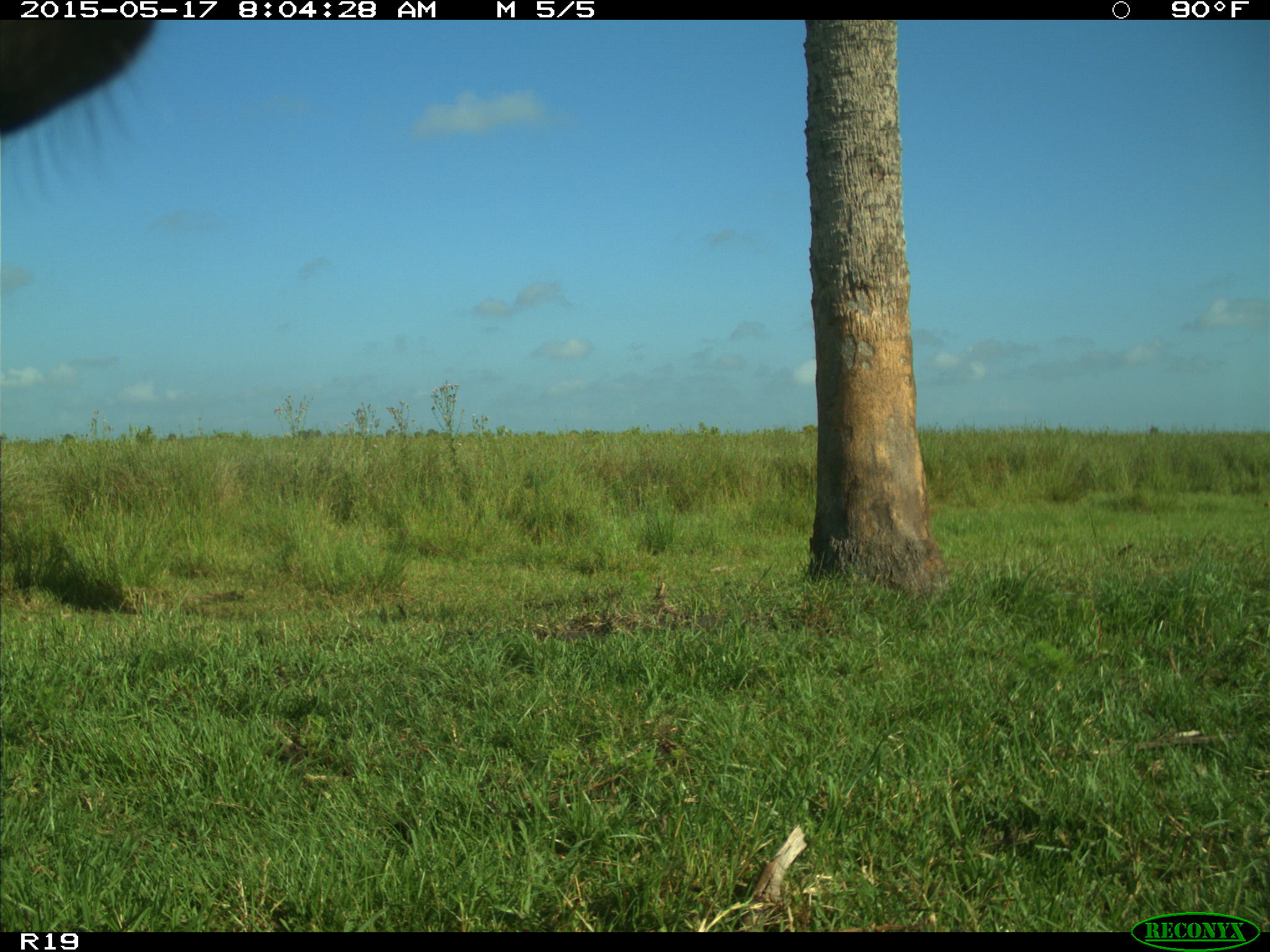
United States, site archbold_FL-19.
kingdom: Animalia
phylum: Chordata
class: Mammalia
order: Artiodactyla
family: Bovidae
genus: Bos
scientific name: Bos taurus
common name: domestic cow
Bos taurus (domestic cow).